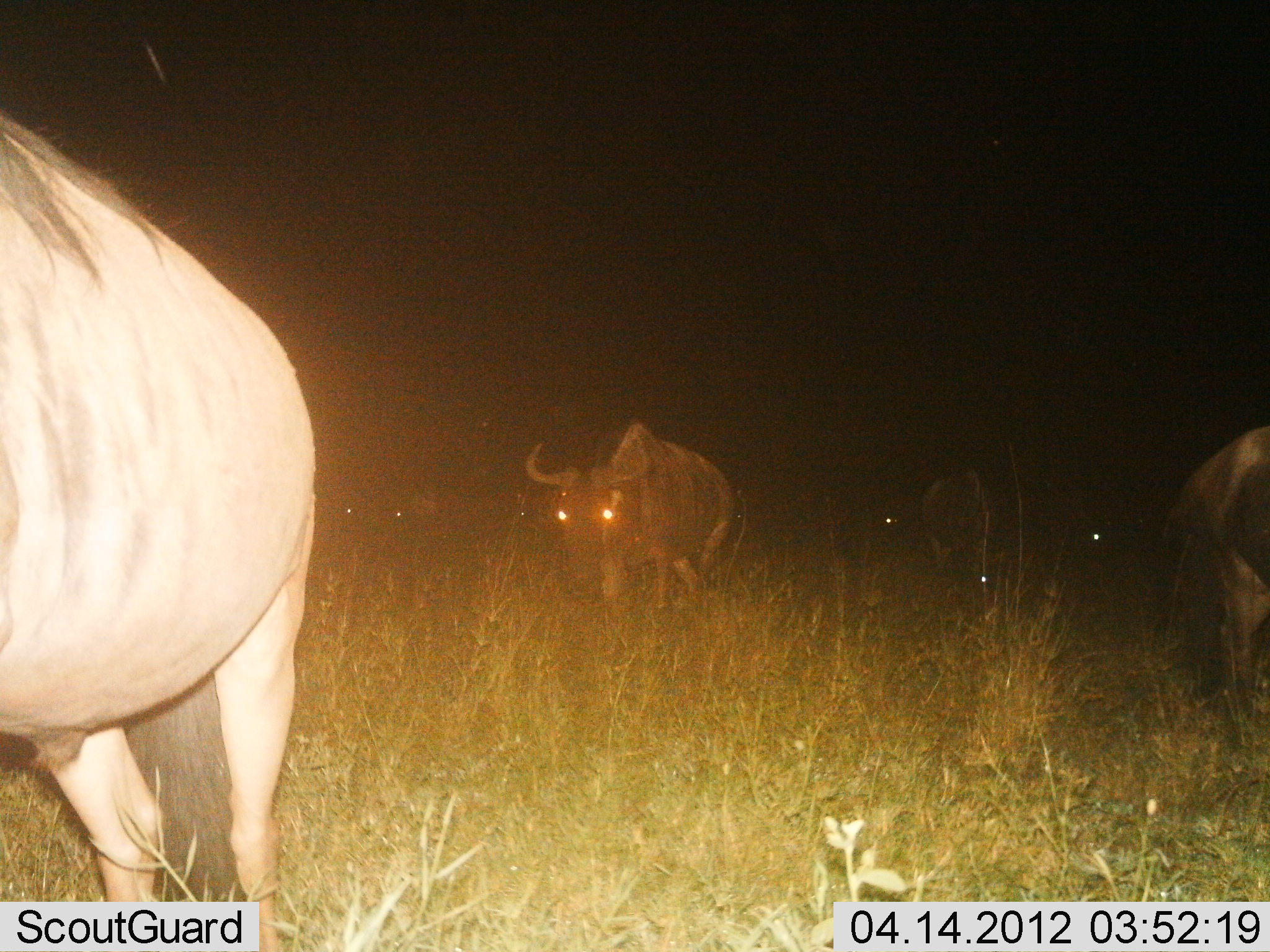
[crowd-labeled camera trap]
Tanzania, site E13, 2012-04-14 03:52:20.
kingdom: Animalia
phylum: Chordata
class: Mammalia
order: Artiodactyla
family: Bovidae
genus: Connochaetes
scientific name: Connochaetes taurinus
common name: blue wildebeest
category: wildebeest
Wildebeest (blue wildebeest) (Connochaetes taurinus), count 7. Behavior (volunteer vote fractions): standing 22%, resting 0%, moving 78%, interacting 0%. Young present (vote fraction): 0%. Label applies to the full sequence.